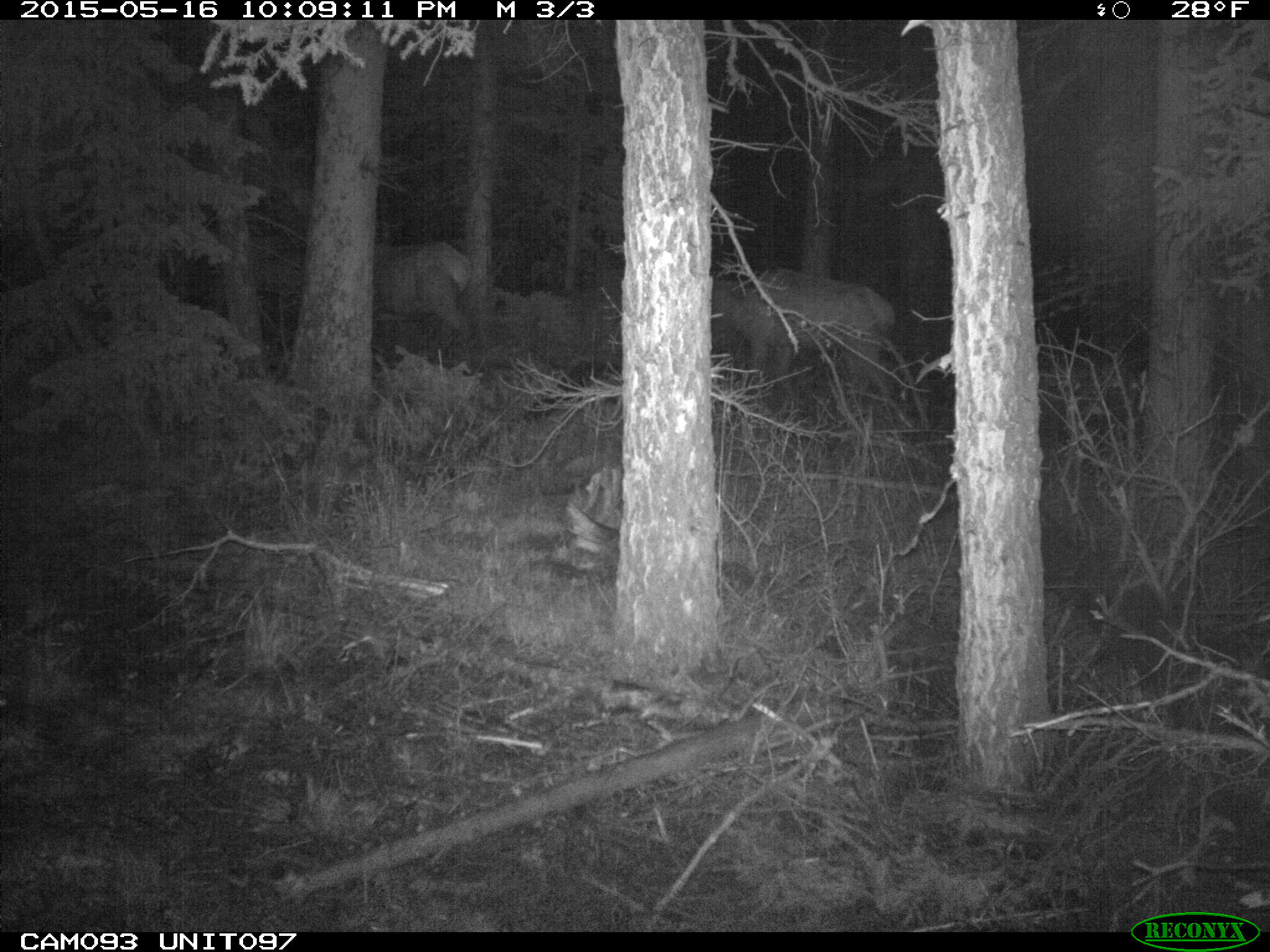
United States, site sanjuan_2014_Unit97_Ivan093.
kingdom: Animalia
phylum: Chordata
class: Mammalia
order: Artiodactyla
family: Cervidae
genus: Cervus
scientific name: Cervus elaphus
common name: red deer